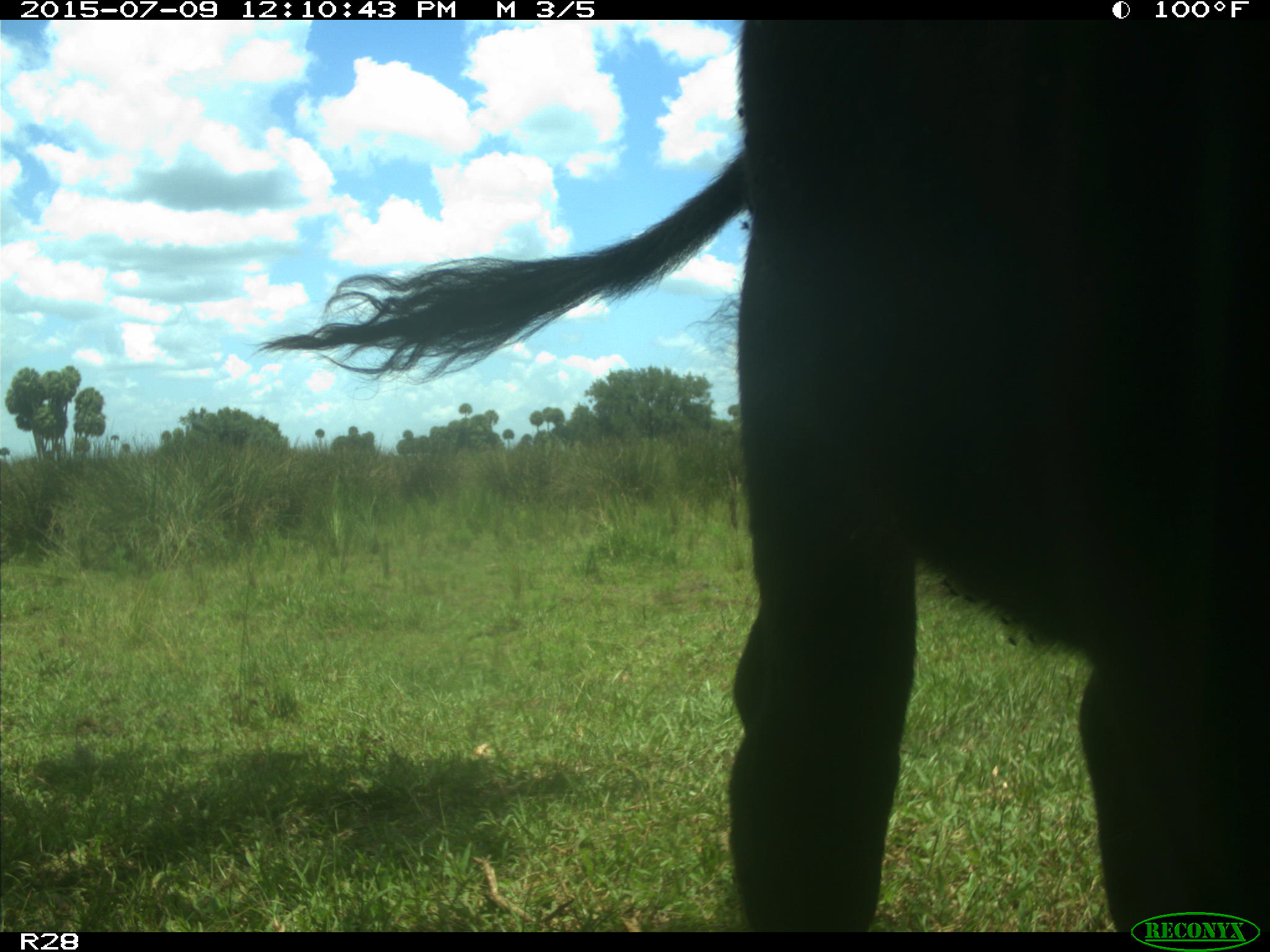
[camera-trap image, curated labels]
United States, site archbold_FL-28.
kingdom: Animalia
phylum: Chordata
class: Mammalia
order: Artiodactyla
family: Bovidae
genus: Bos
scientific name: Bos taurus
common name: domestic cow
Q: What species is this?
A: Bos taurus (domestic cow).